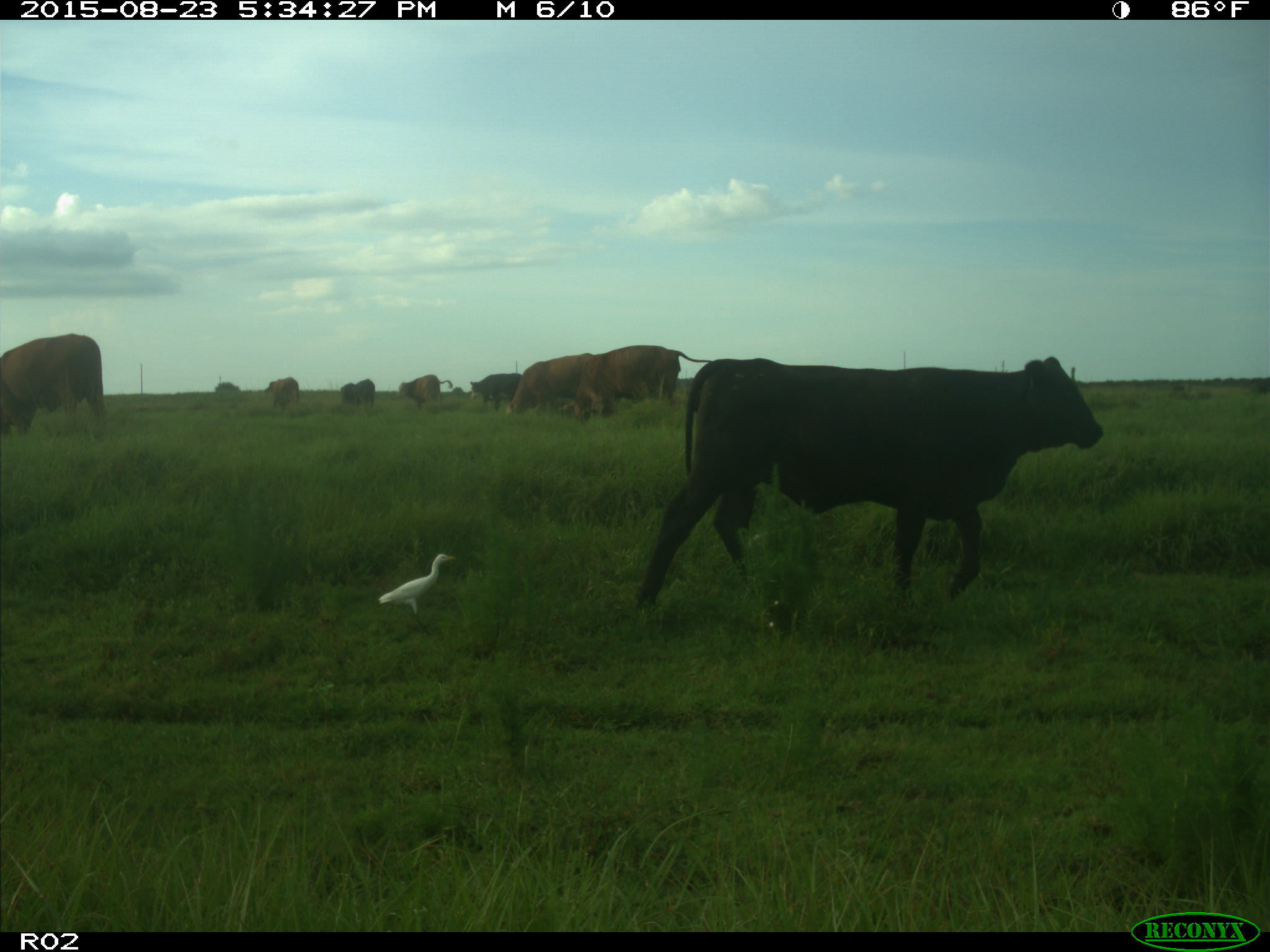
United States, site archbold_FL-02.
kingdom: Animalia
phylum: Chordata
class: Mammalia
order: Artiodactyla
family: Bovidae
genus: Bos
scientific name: Bos taurus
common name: domestic cow